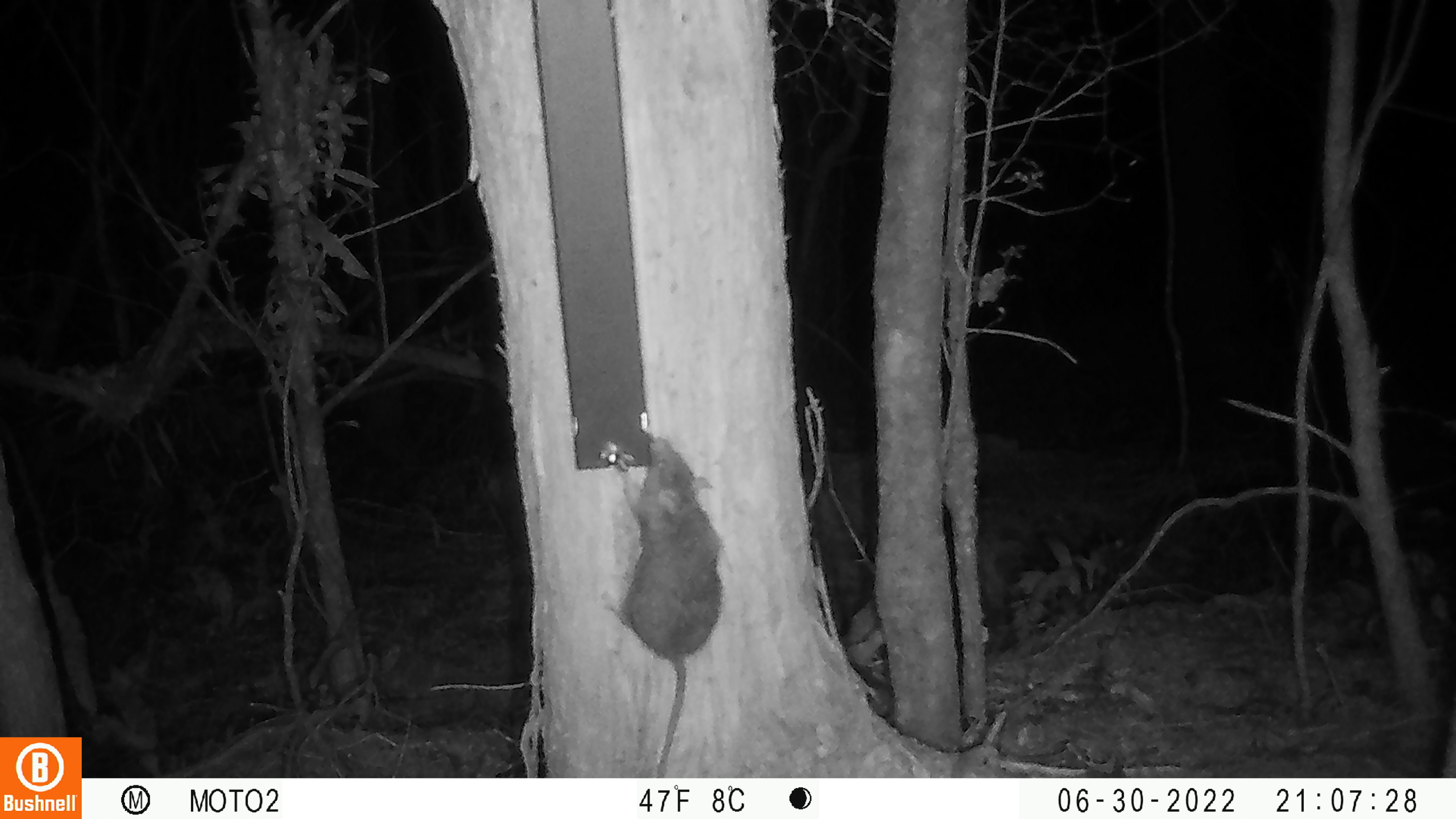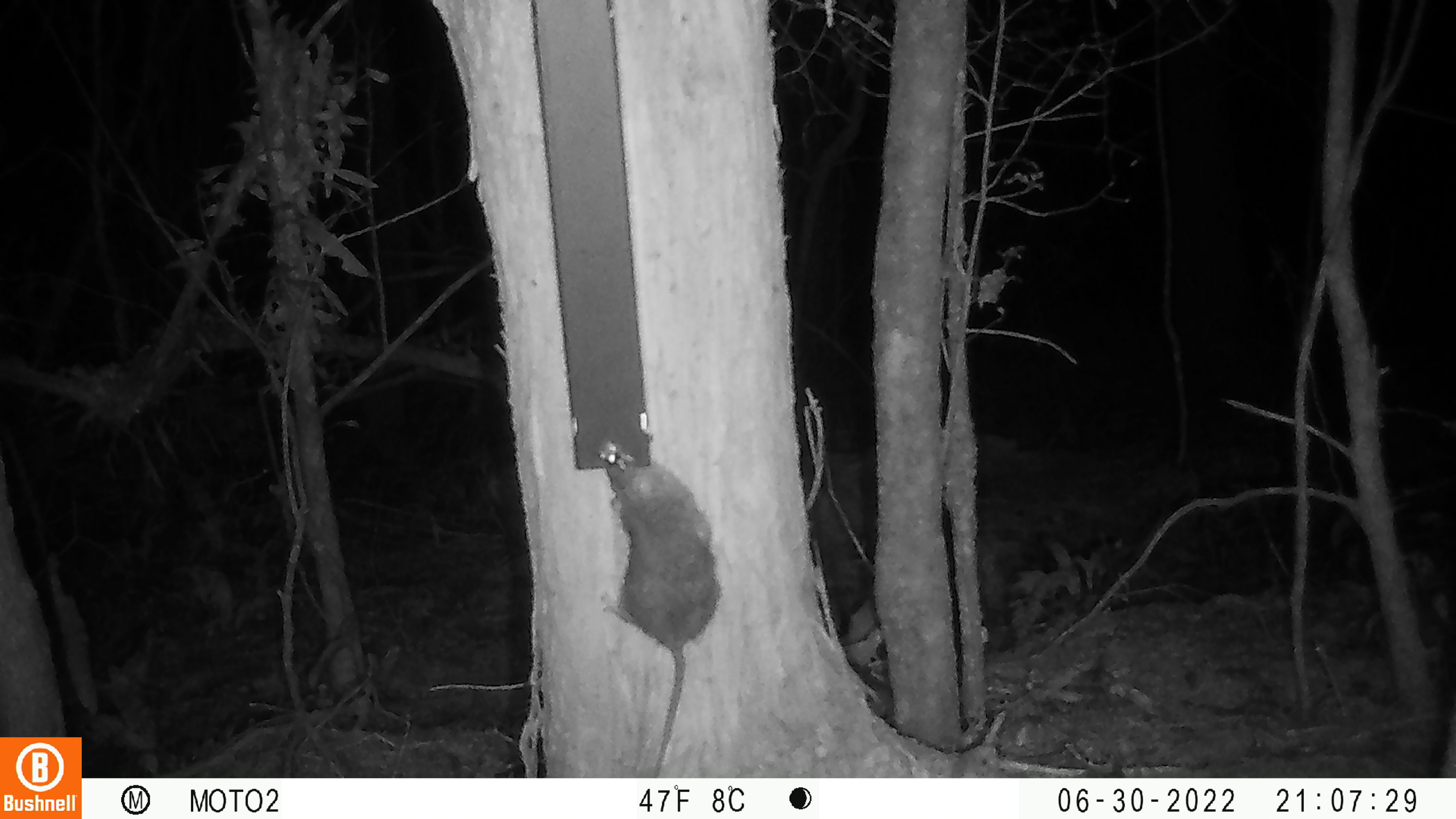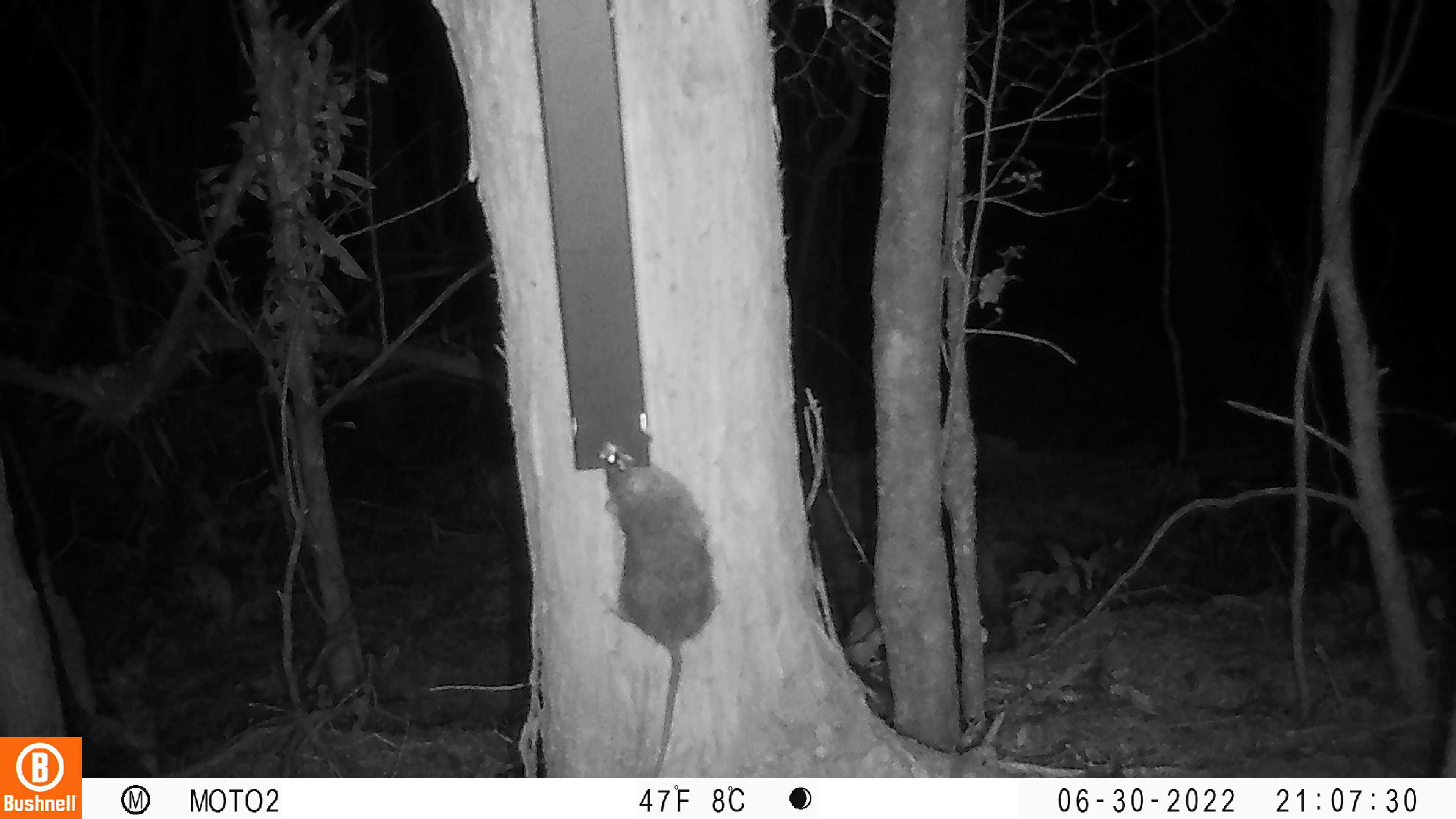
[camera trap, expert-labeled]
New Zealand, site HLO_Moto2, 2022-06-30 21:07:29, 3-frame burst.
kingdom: Animalia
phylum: Chordata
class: Mammalia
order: Rodentia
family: Muridae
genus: Rattus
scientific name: Rattus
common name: rat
Rat (Rattus).